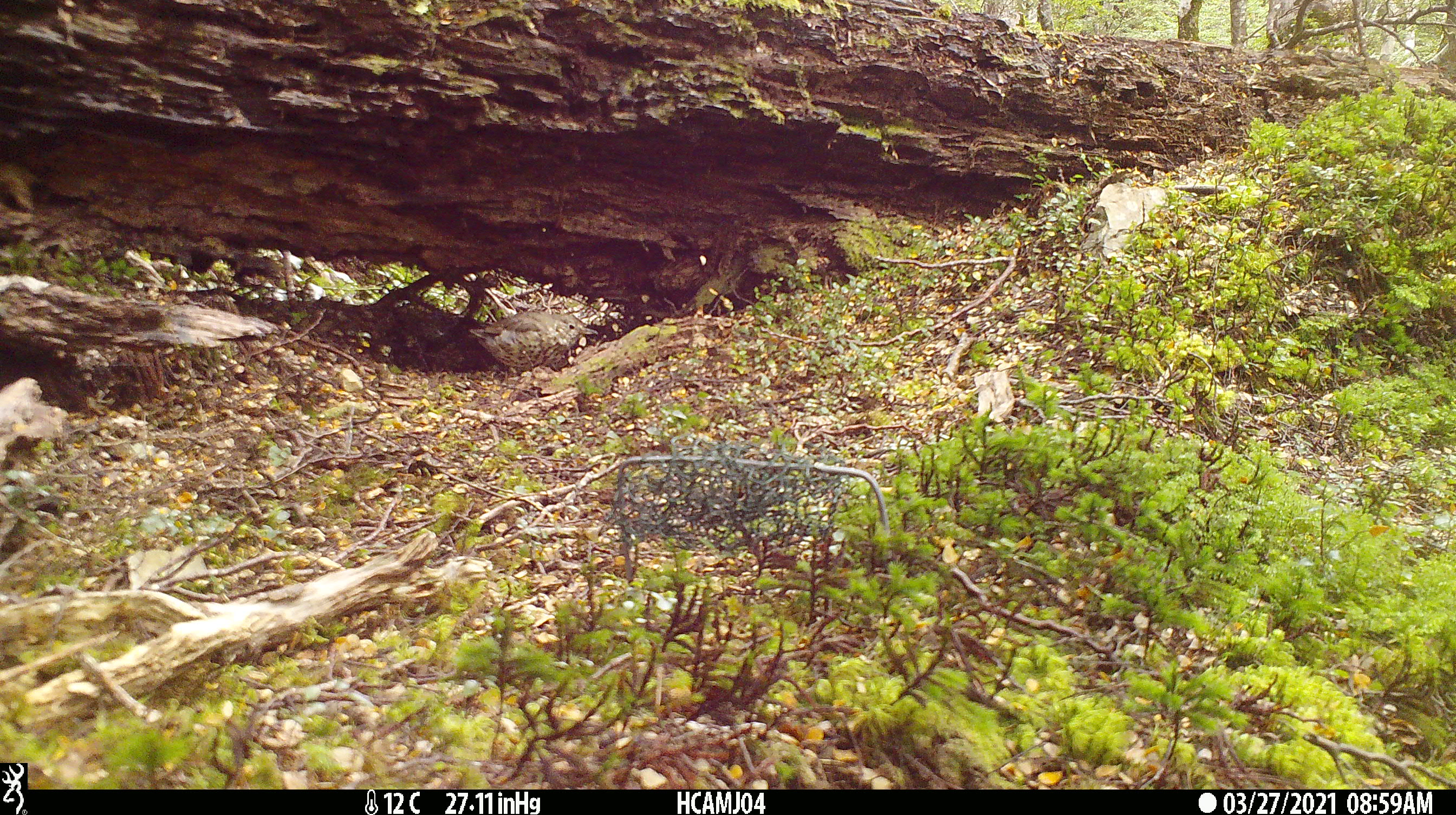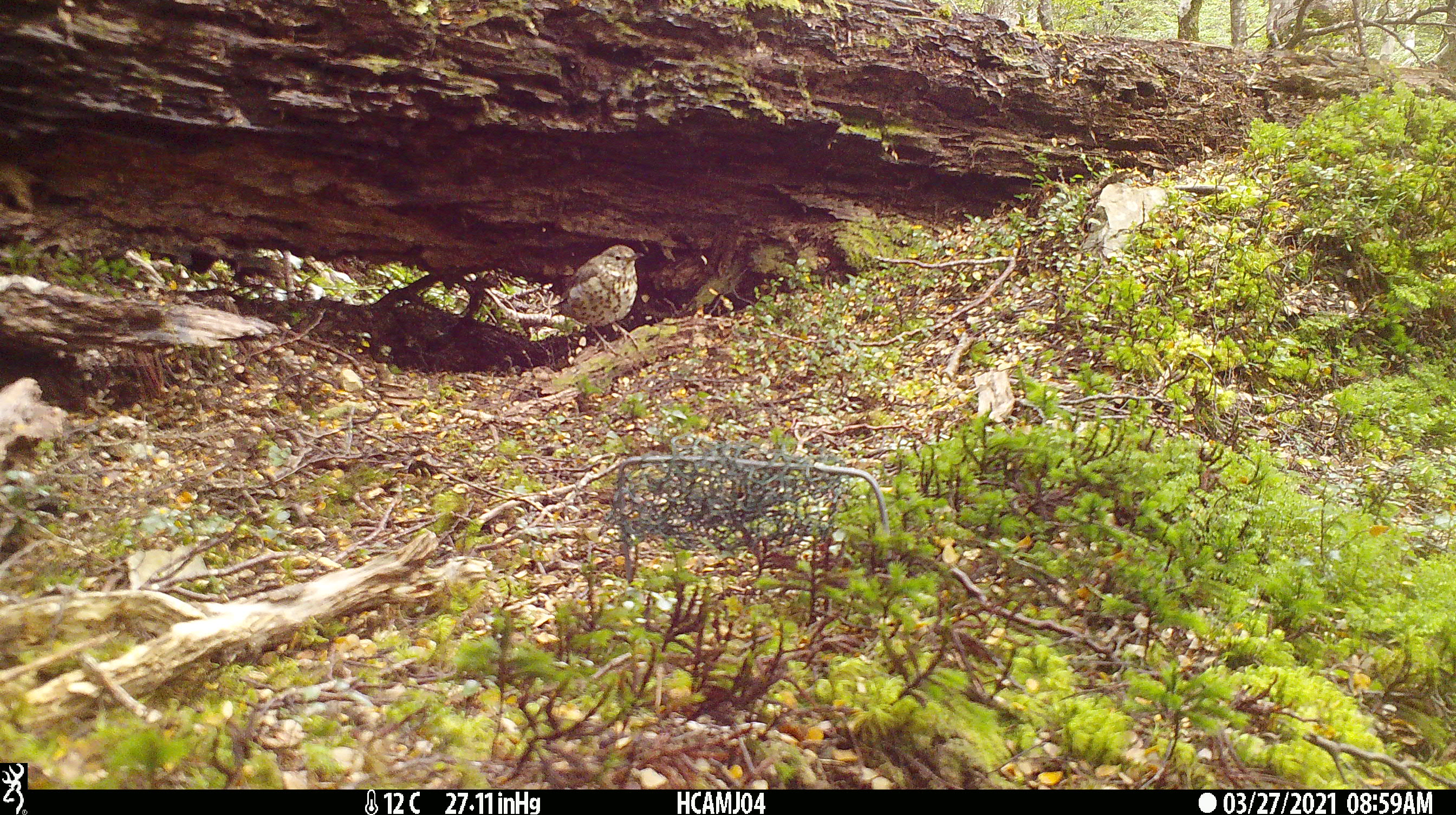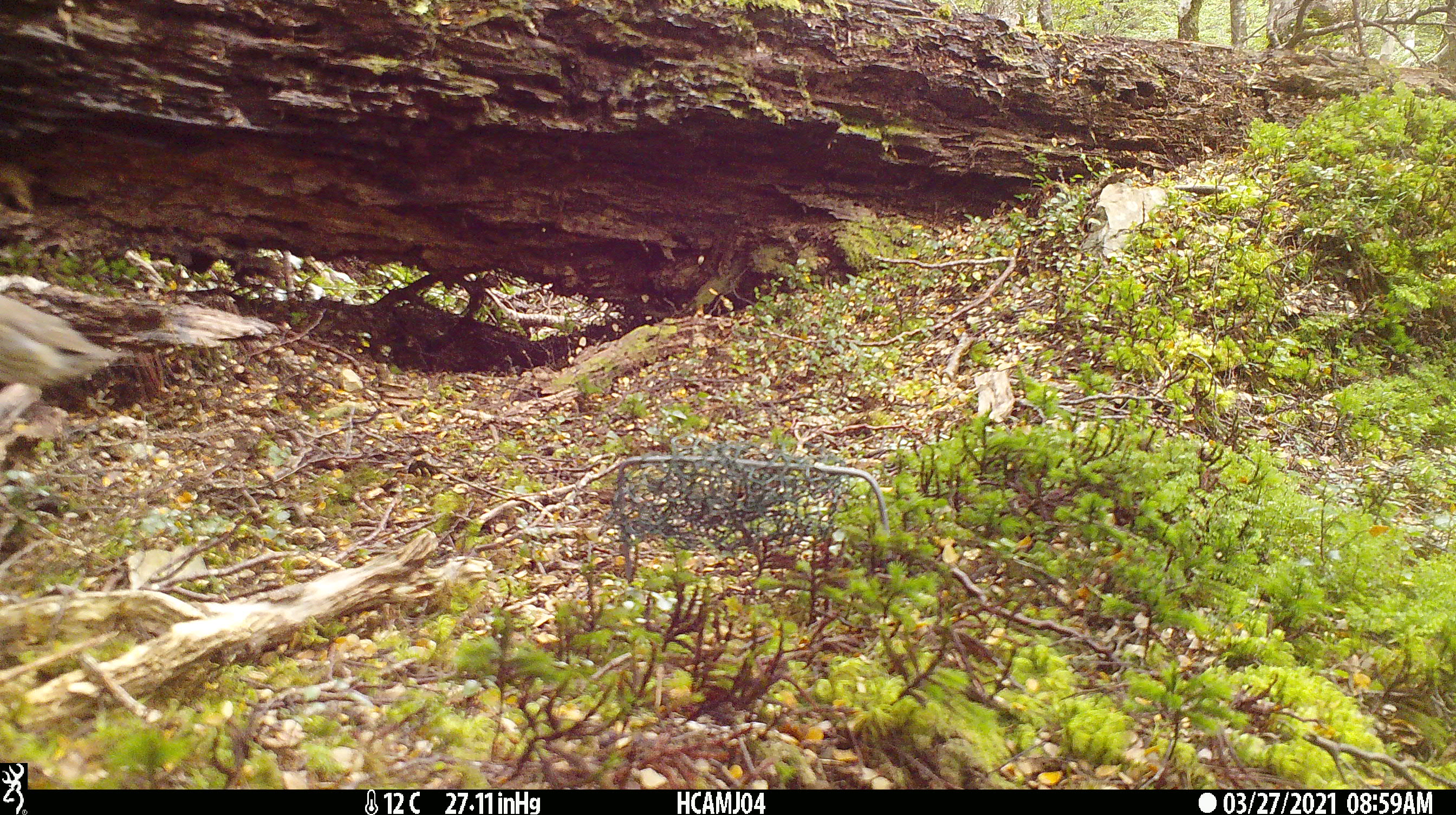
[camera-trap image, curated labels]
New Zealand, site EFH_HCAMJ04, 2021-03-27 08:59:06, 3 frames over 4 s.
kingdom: Animalia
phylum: Chordata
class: Aves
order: Passeriformes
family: Turdidae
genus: Turdus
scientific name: Turdus philomelos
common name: song thrush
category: thrush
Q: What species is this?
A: Thrush (song thrush) (Turdus philomelos).